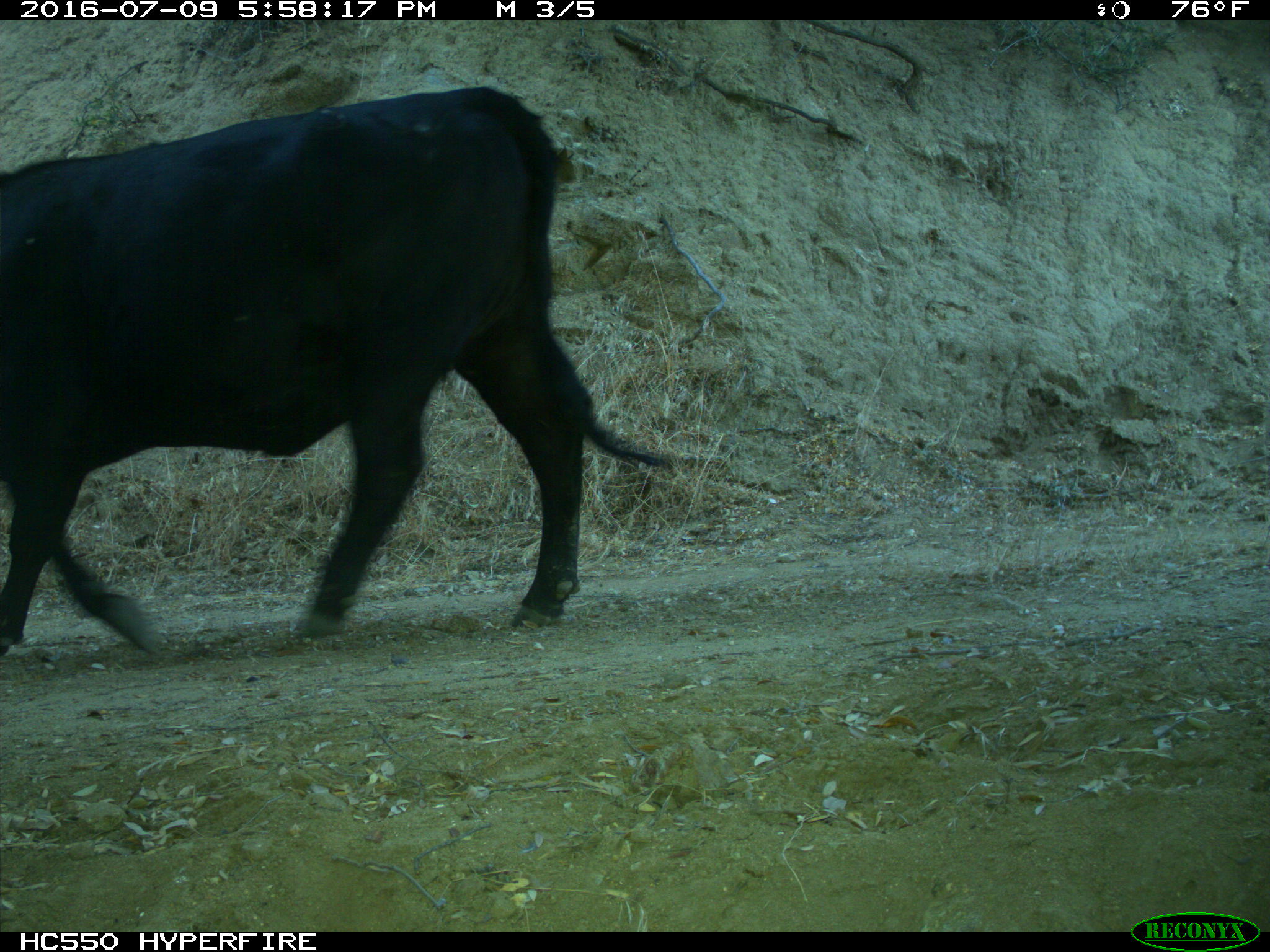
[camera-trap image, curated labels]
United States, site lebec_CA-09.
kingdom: Animalia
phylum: Chordata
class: Mammalia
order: Artiodactyla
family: Bovidae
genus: Bos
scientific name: Bos taurus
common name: domestic cow